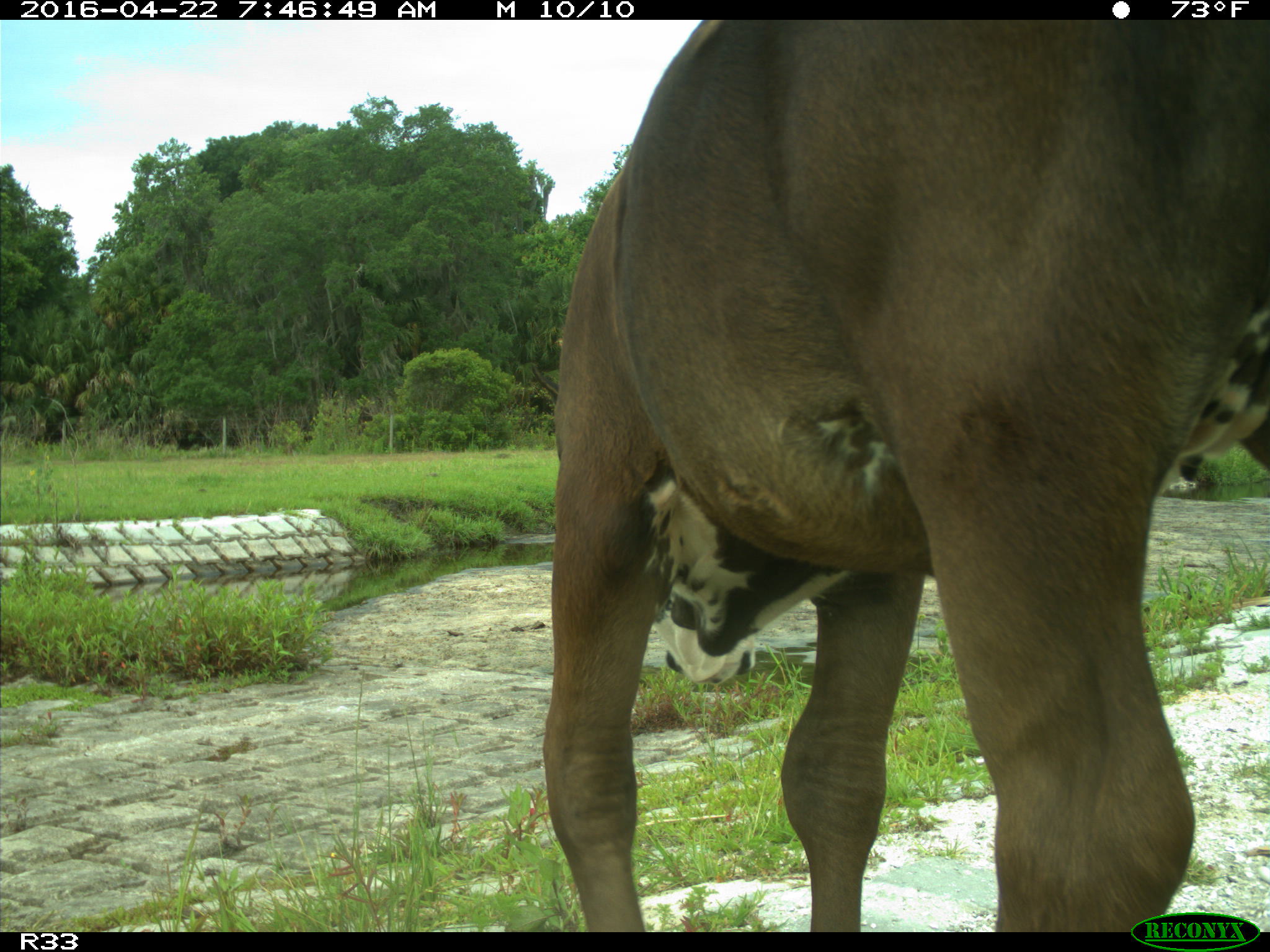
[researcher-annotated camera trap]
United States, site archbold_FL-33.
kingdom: Animalia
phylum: Chordata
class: Mammalia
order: Artiodactyla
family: Bovidae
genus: Bos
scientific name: Bos taurus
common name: domestic cow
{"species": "Bos taurus (domestic cow)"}